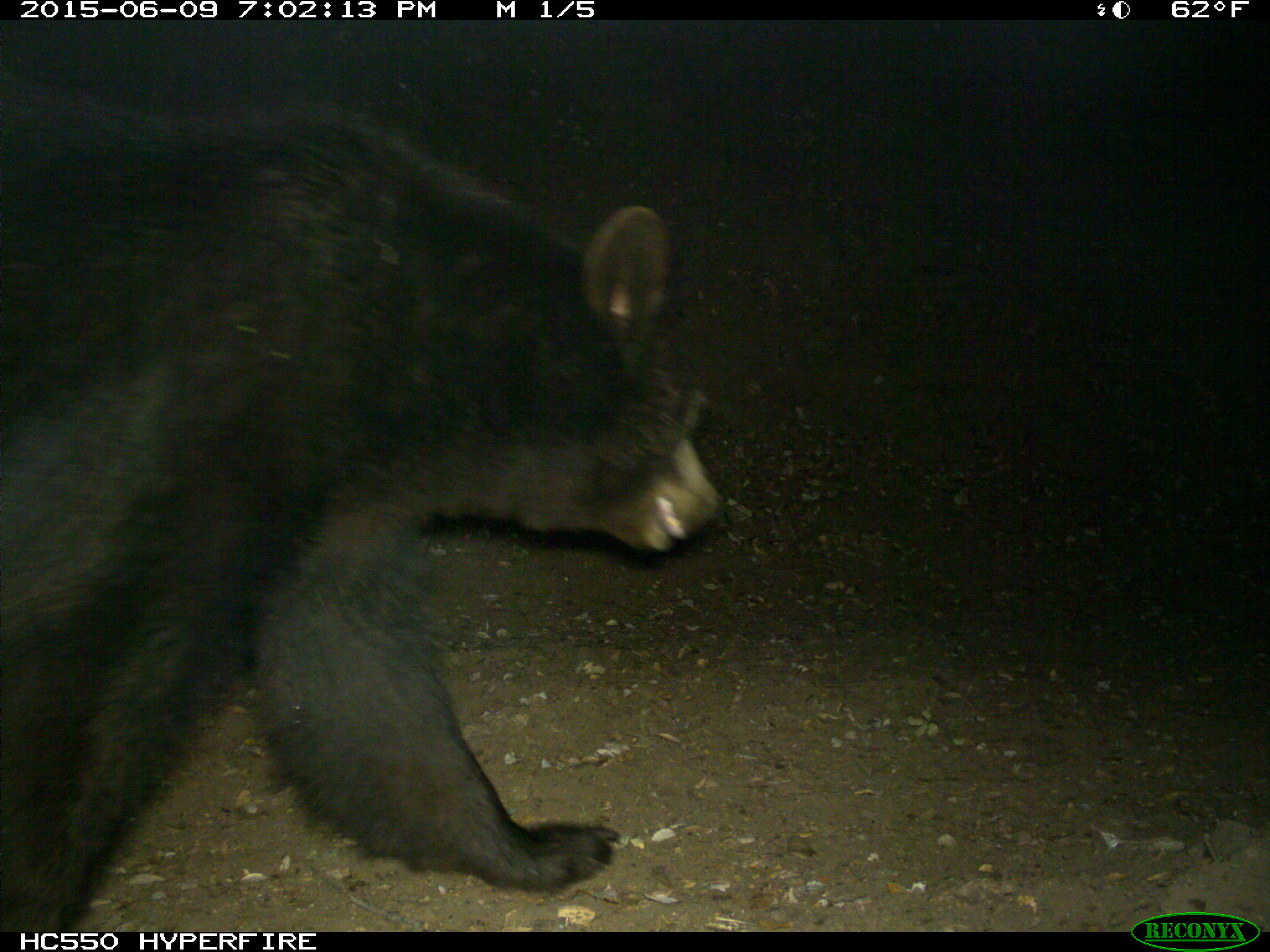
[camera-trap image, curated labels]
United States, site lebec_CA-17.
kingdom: Animalia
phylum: Chordata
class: Mammalia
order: Carnivora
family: Ursidae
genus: Ursus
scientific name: Ursus americanus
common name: american black bear